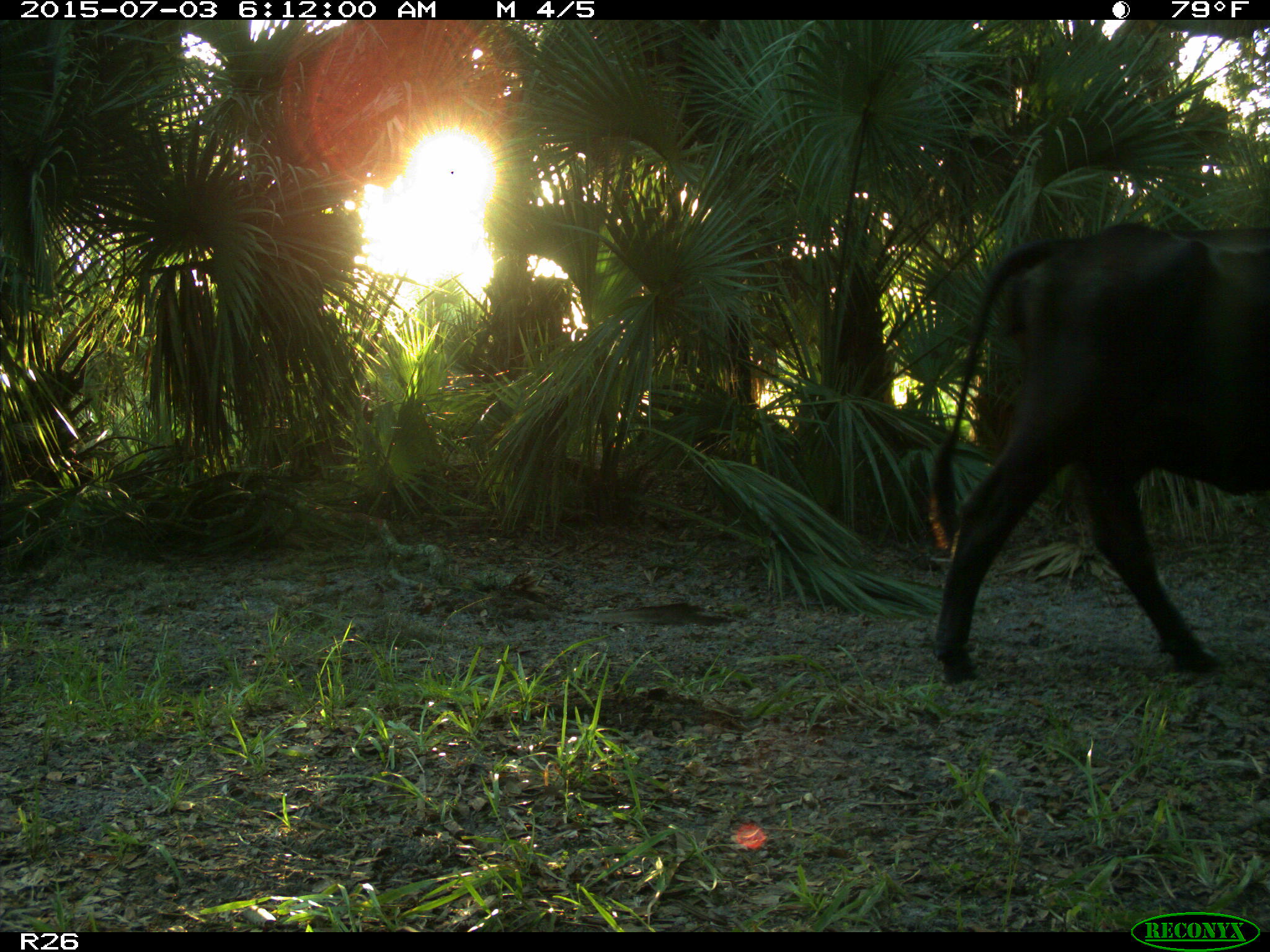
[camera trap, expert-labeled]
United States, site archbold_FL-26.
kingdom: Animalia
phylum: Chordata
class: Mammalia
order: Artiodactyla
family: Bovidae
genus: Bos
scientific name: Bos taurus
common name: domestic cow